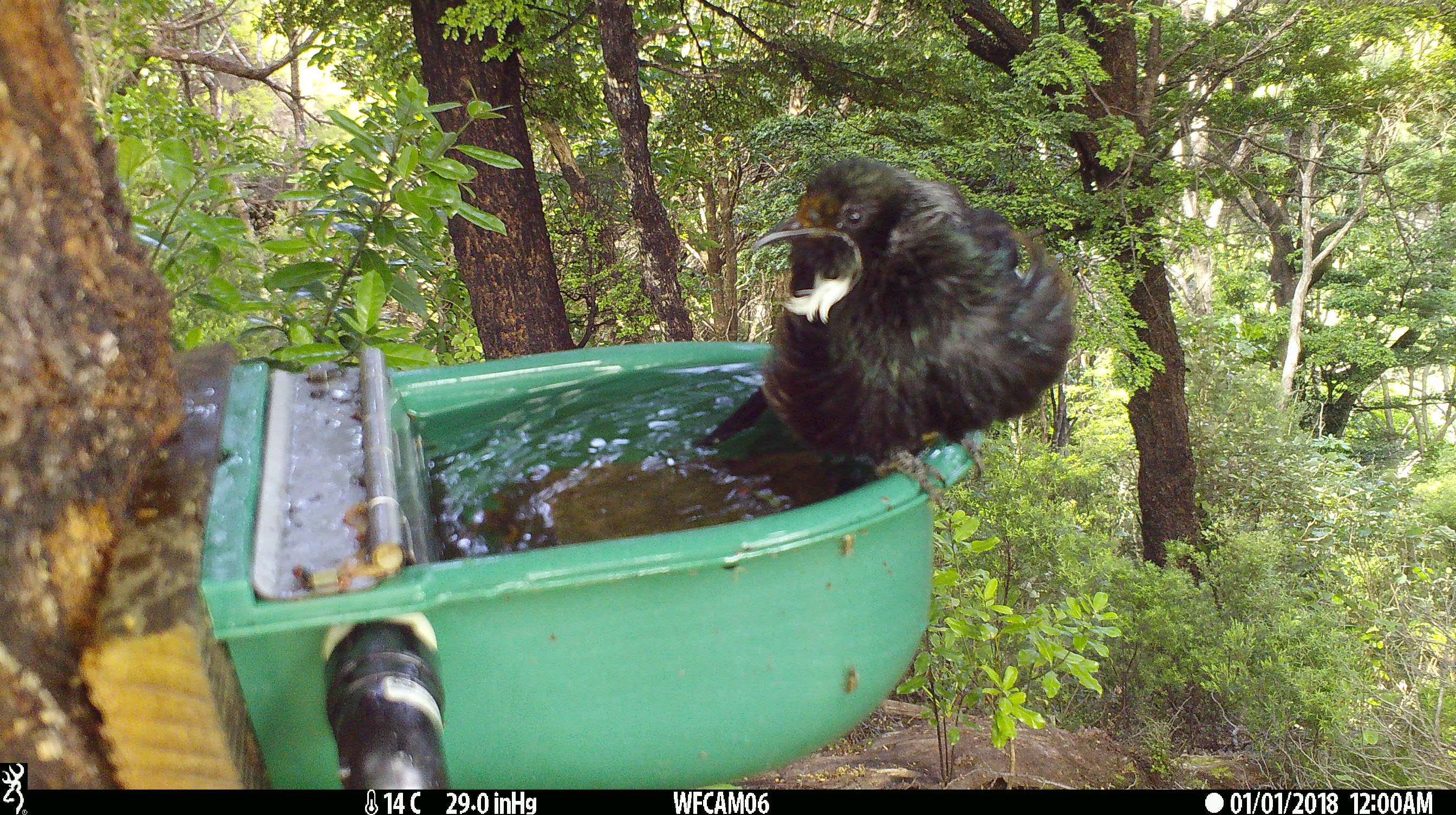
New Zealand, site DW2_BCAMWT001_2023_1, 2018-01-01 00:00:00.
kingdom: Animalia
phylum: Chordata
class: Aves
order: Passeriformes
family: Meliphagidae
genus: Prosthemadera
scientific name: Prosthemadera novaeseelandiae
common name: tui